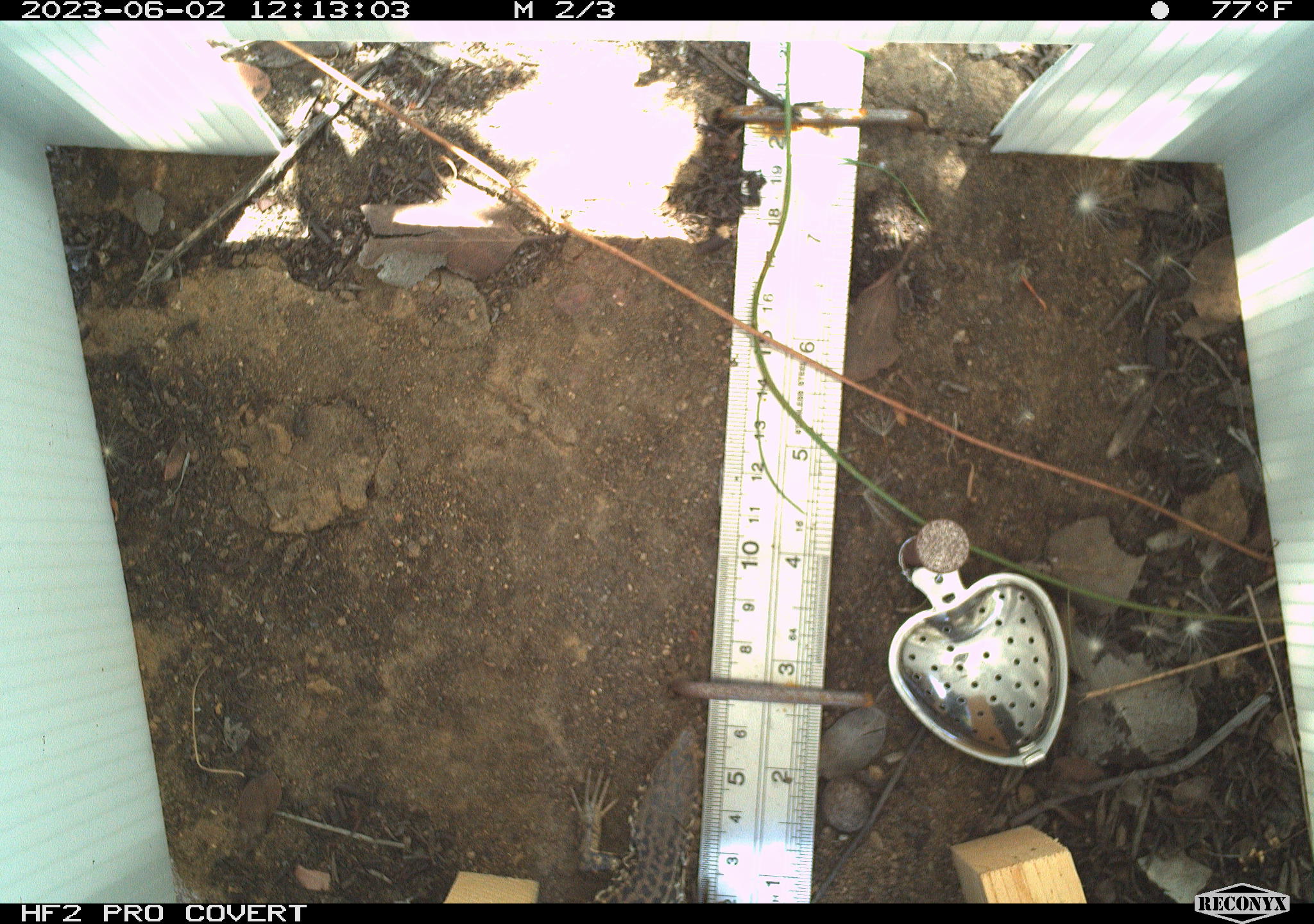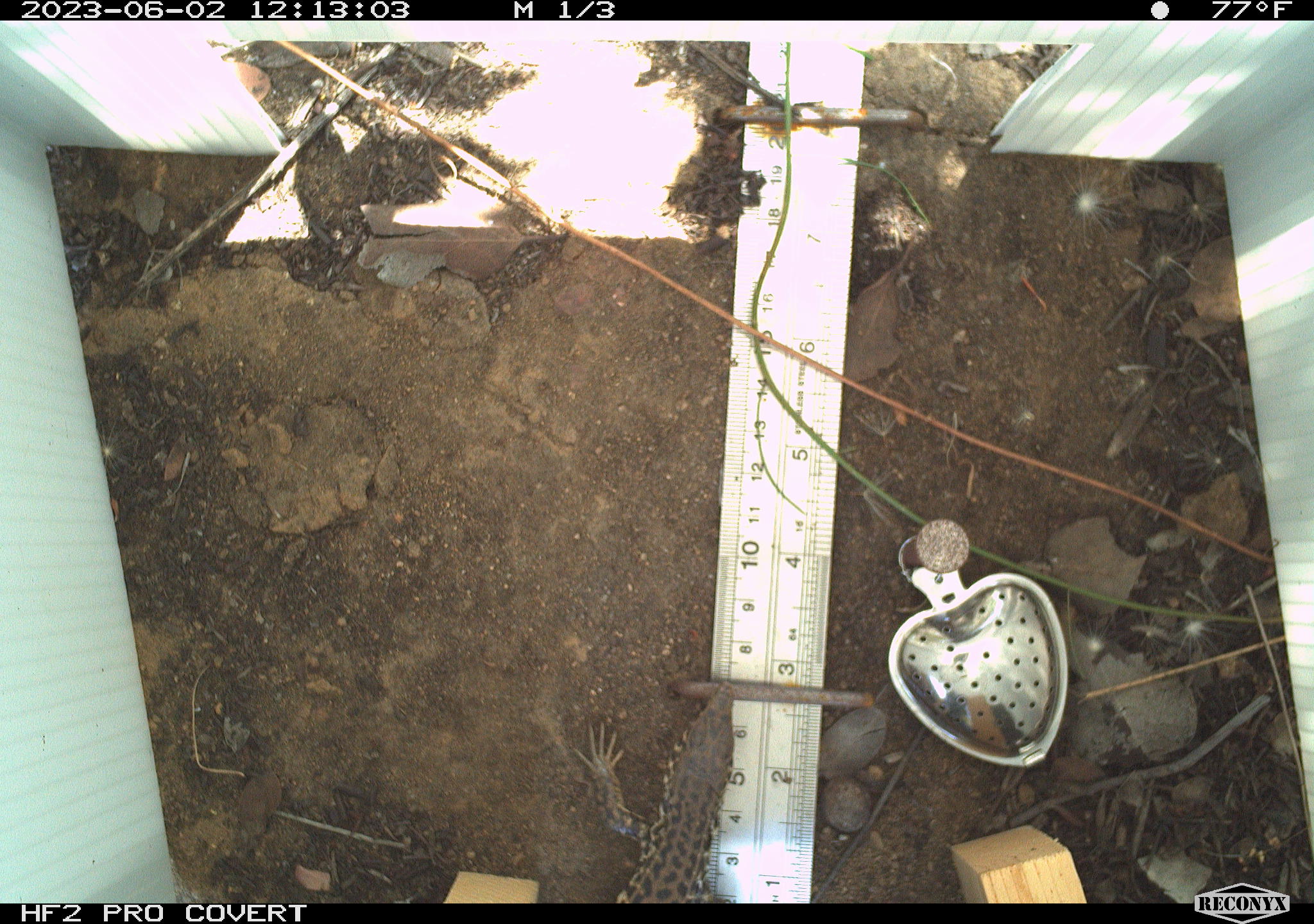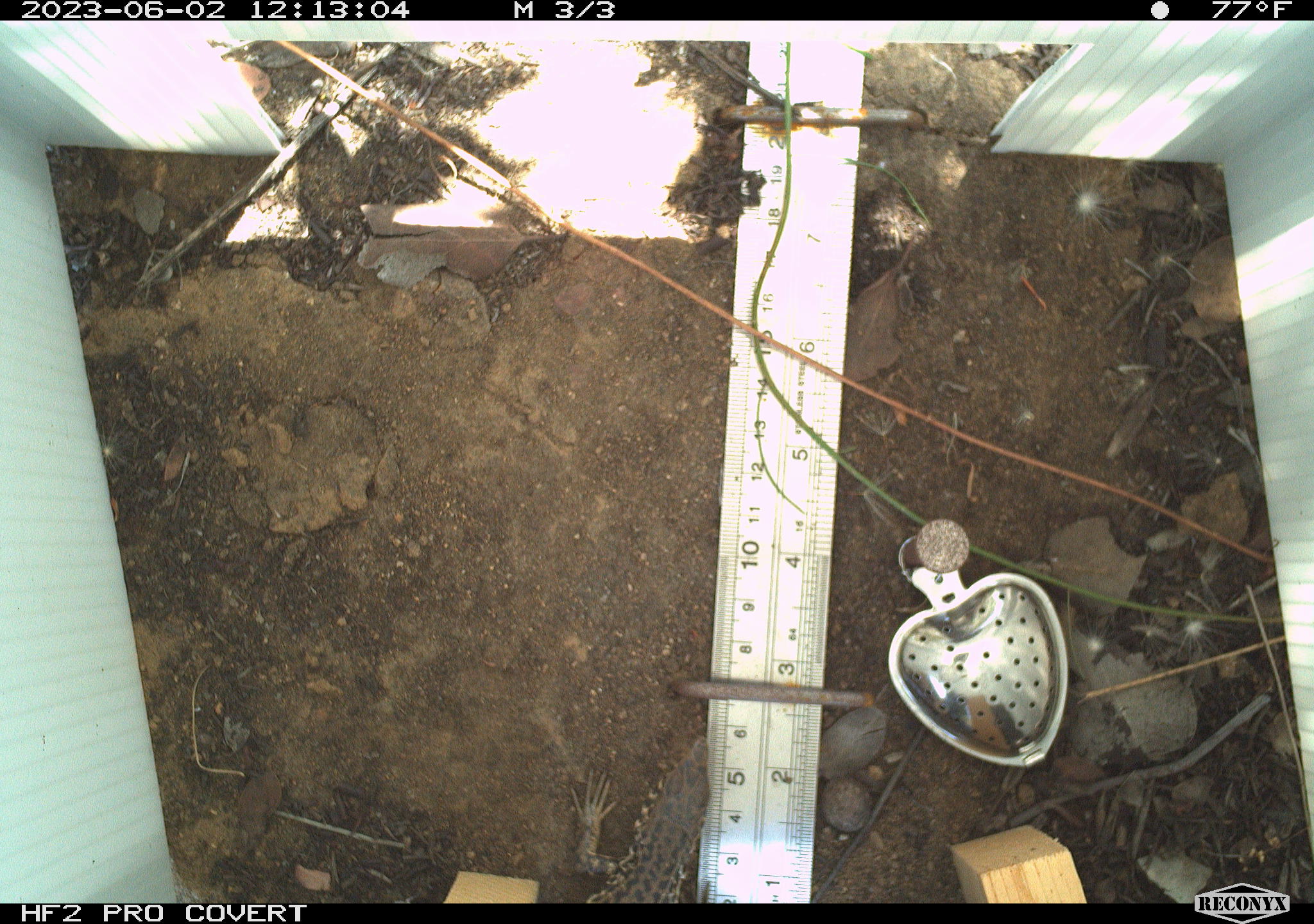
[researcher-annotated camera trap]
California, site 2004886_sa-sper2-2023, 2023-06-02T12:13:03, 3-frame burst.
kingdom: Animalia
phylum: Chordata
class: Reptilia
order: Squamata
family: Teiidae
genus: Aspidoscelis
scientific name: Aspidoscelis tigris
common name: western whiptail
Western whiptail (Aspidoscelis tigris).